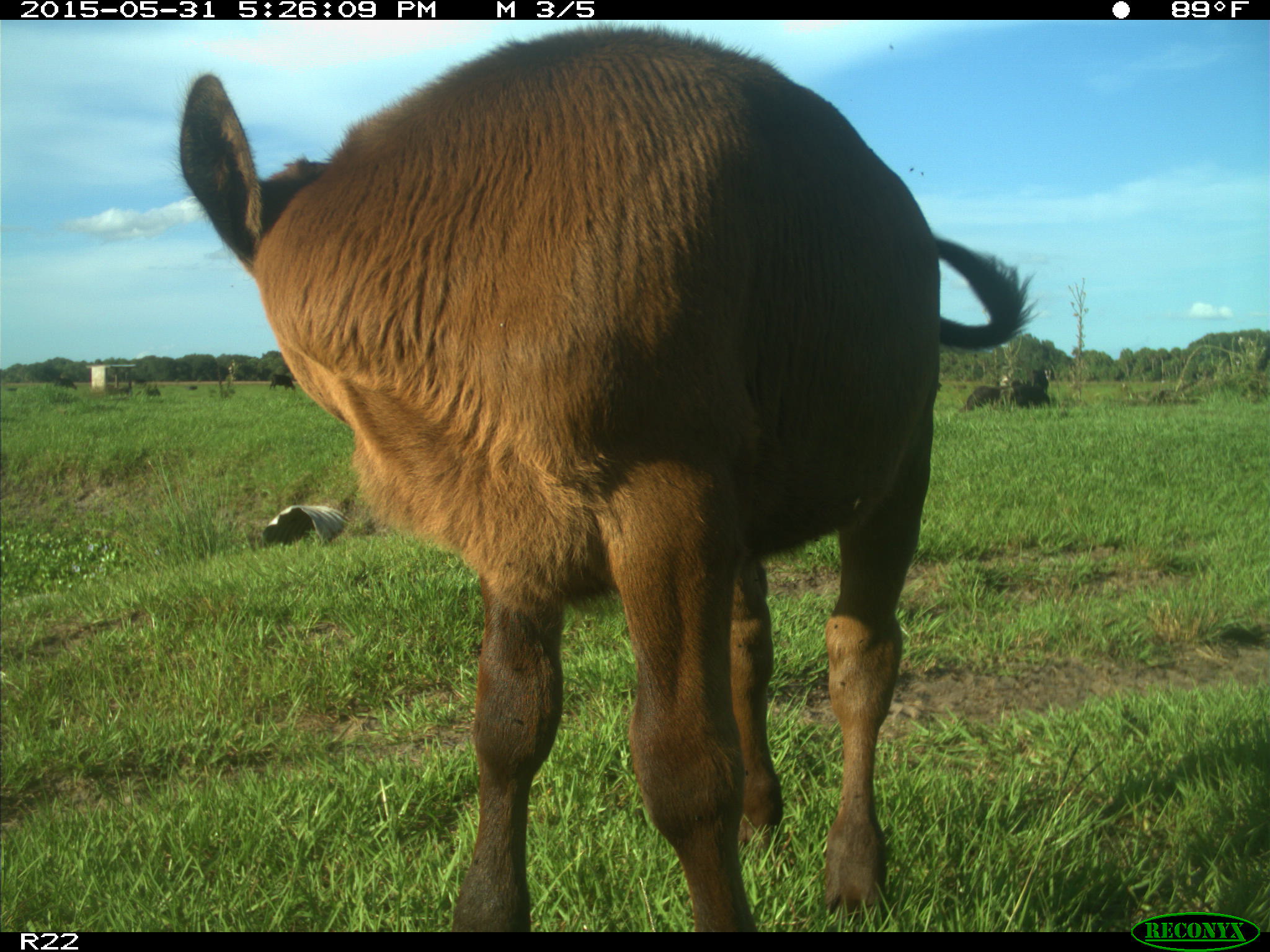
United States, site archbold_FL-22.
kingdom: Animalia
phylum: Chordata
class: Mammalia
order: Artiodactyla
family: Bovidae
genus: Bos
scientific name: Bos taurus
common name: domestic cow